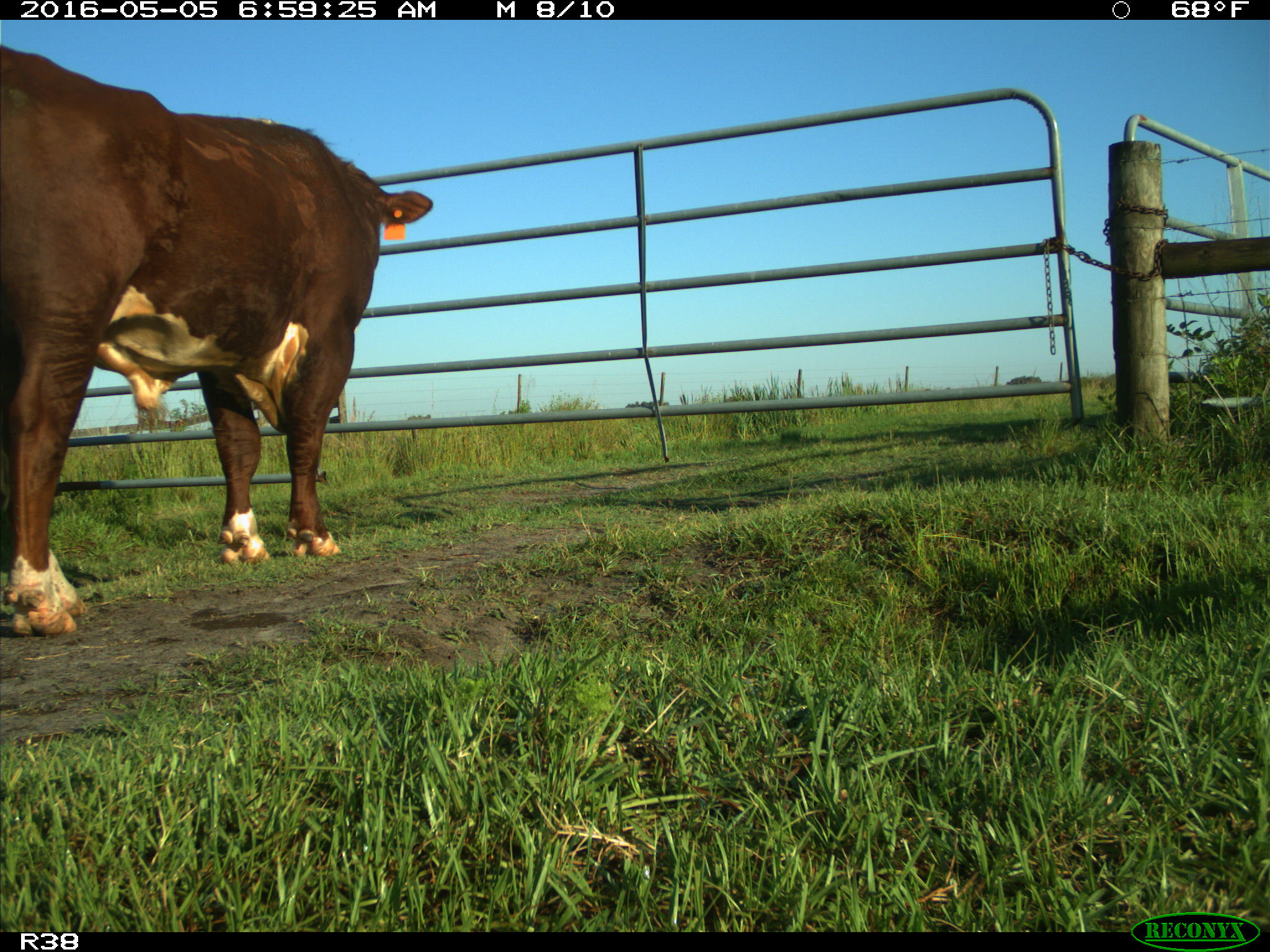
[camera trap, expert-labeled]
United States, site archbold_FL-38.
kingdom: Animalia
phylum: Chordata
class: Mammalia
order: Artiodactyla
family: Bovidae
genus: Bos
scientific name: Bos taurus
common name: domestic cow